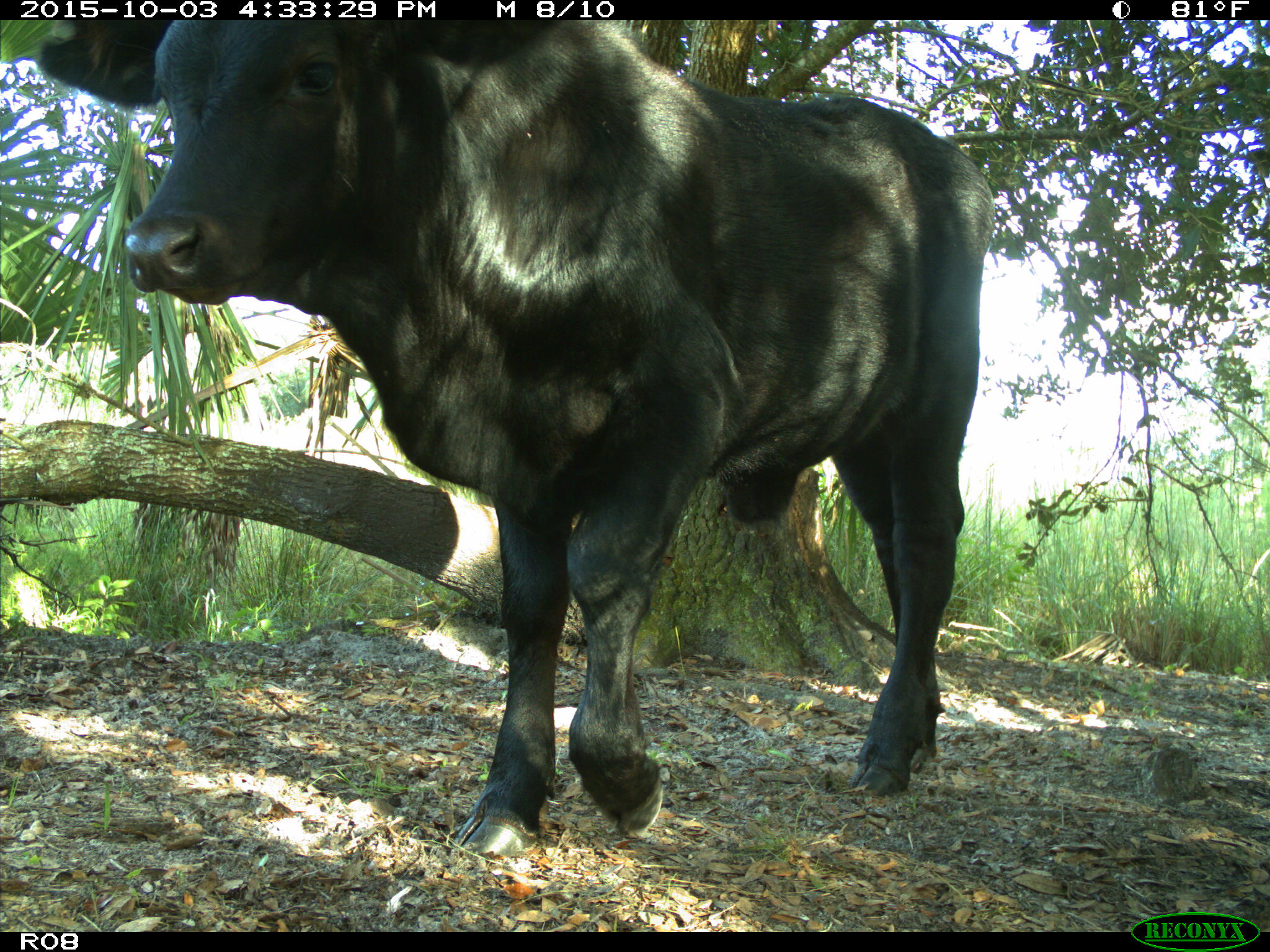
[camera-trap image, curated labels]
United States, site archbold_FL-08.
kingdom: Animalia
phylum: Chordata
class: Mammalia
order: Artiodactyla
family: Bovidae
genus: Bos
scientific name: Bos taurus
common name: domestic cow